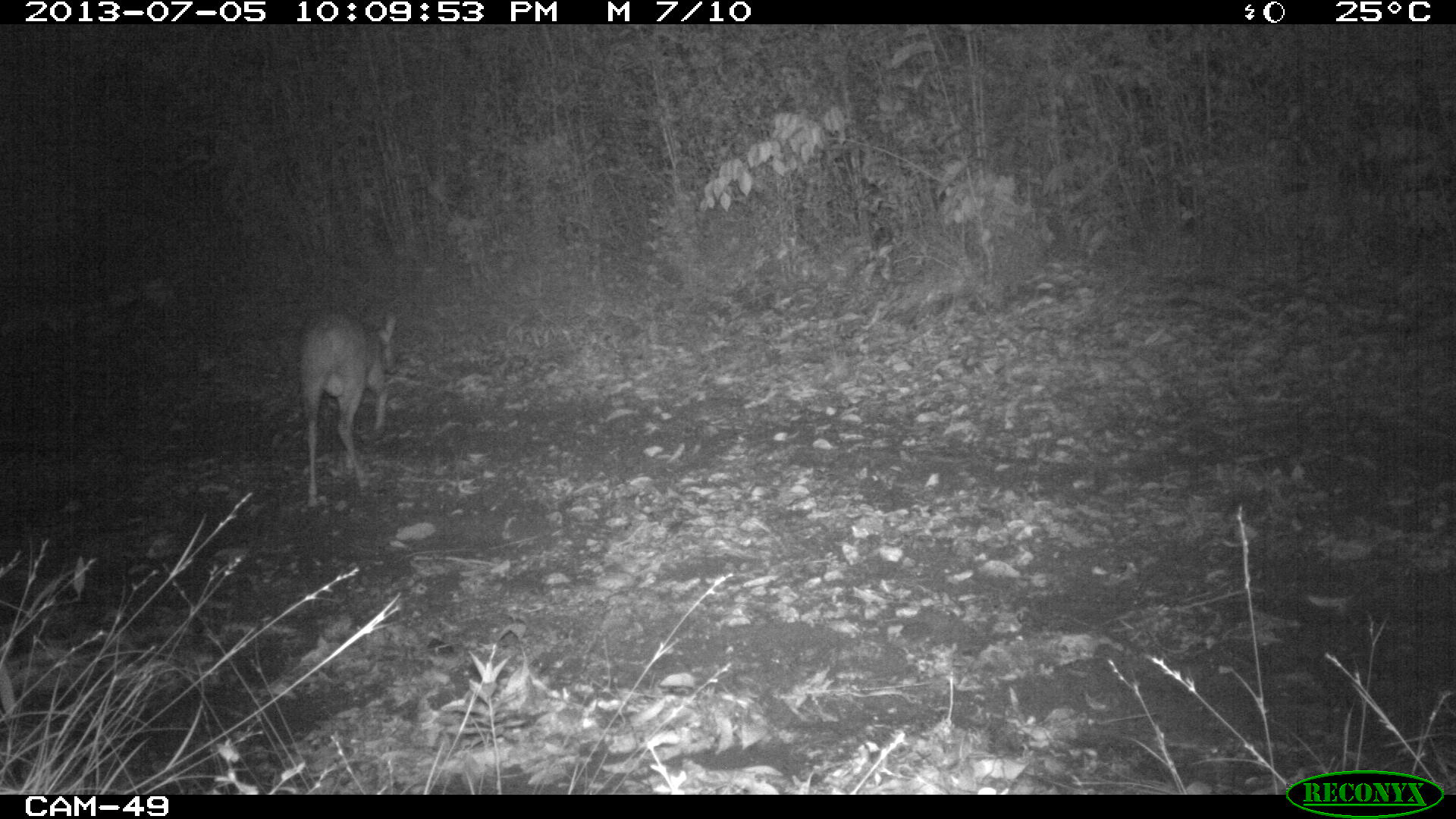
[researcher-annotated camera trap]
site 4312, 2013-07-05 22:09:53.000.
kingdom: Animalia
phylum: Chordata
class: Mammalia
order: Artiodactyla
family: Cervidae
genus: Mazama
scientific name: Mazama temama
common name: central american red brocket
Mazama temama (central american red brocket), count 1, sex male.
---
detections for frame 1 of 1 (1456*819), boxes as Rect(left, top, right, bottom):
mazama temama: Rect(300, 309, 397, 508)